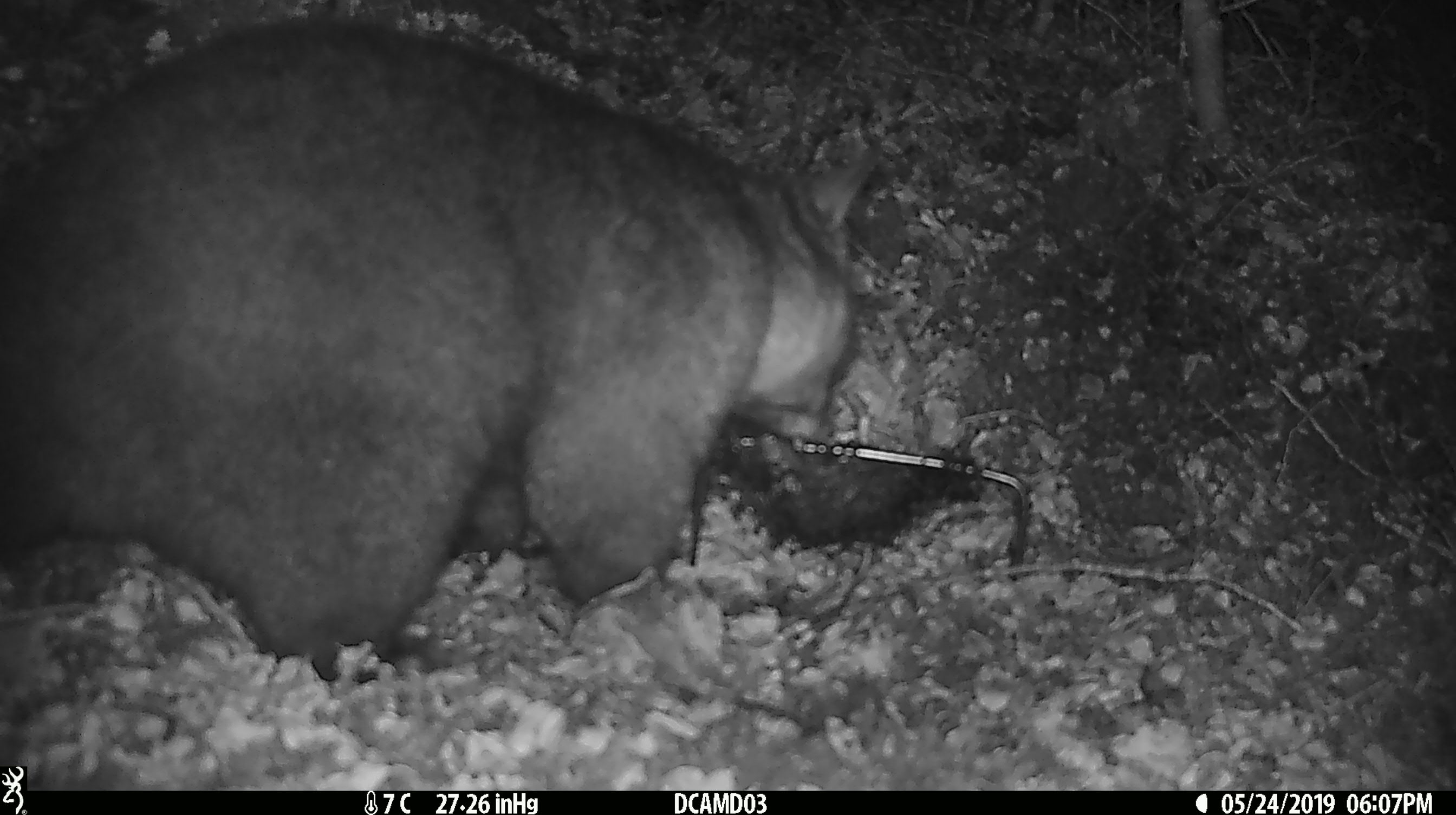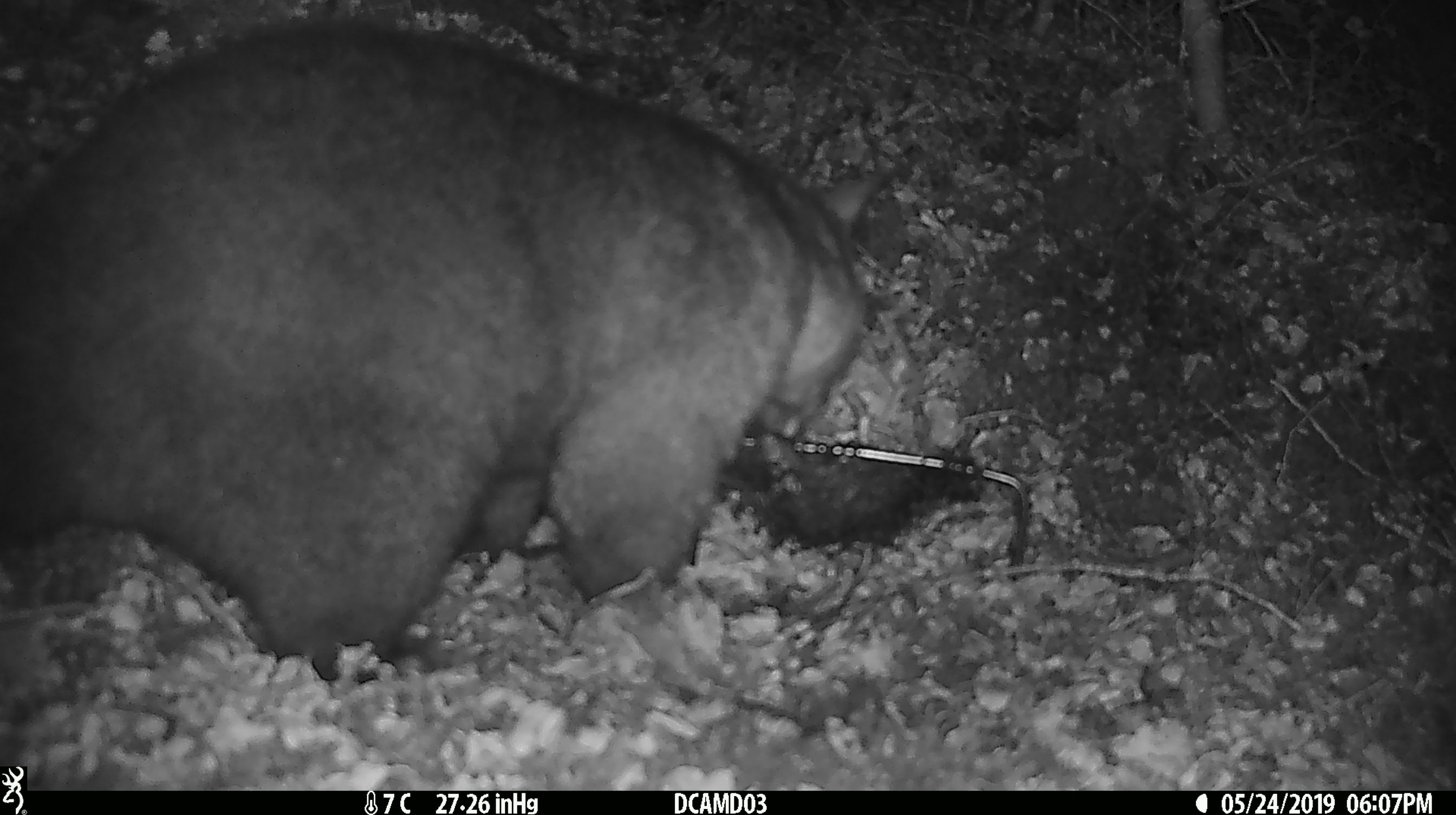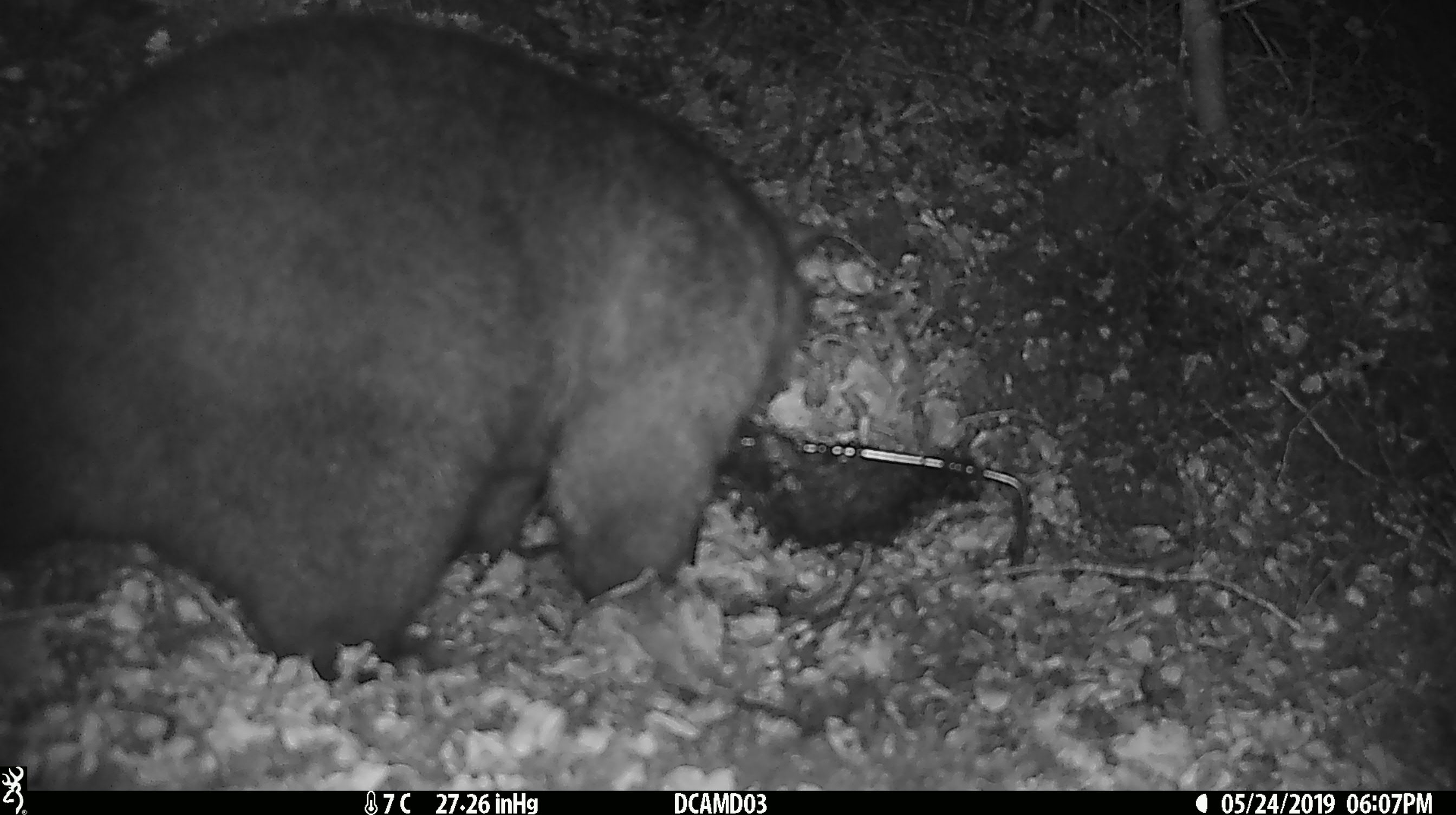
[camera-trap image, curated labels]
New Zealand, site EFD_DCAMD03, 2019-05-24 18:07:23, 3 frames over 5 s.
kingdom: Animalia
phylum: Chordata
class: Mammalia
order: Diprotodontia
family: Phalangeridae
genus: Trichosurus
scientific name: Trichosurus vulpecula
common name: common brushtail possum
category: possum